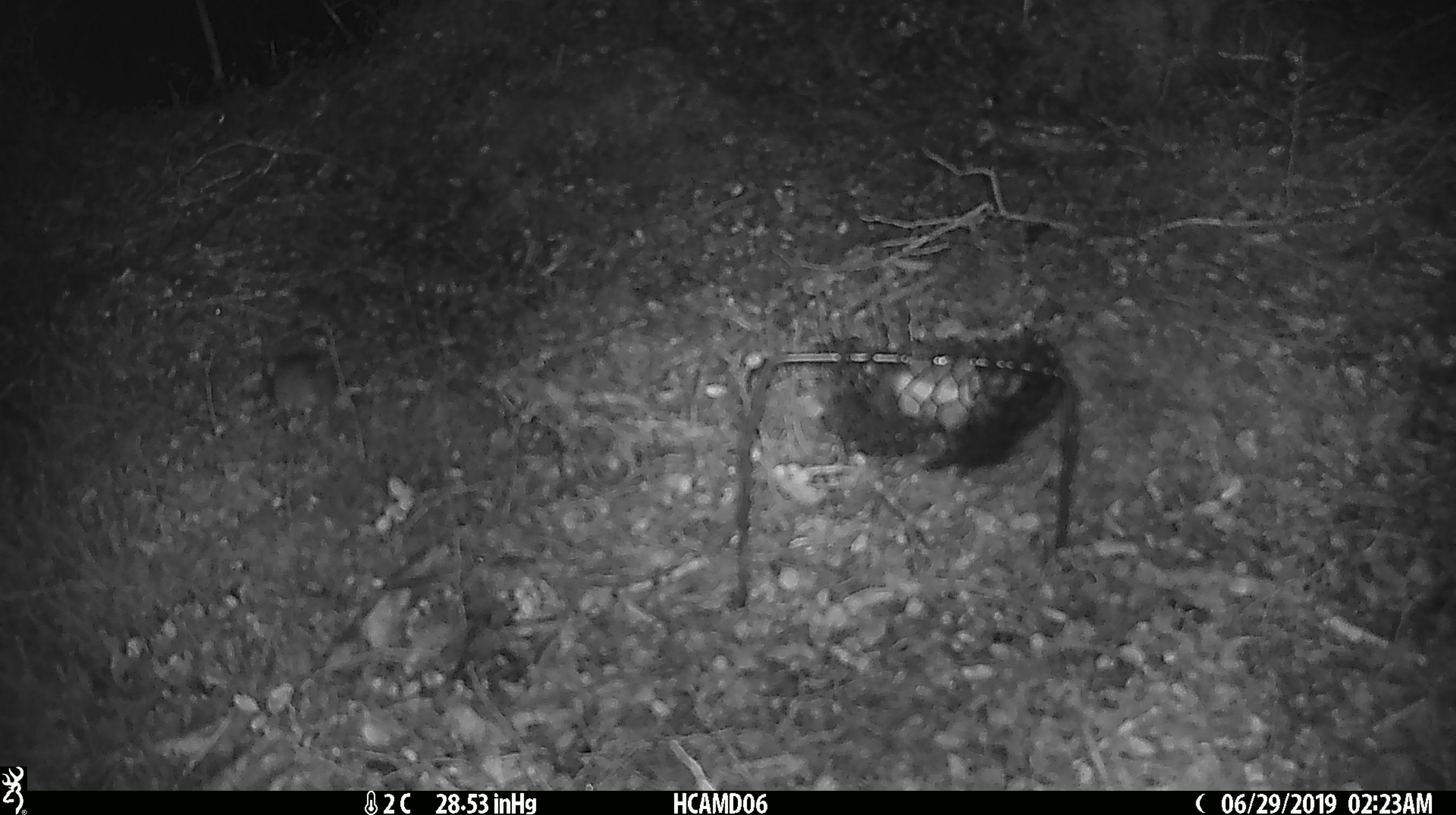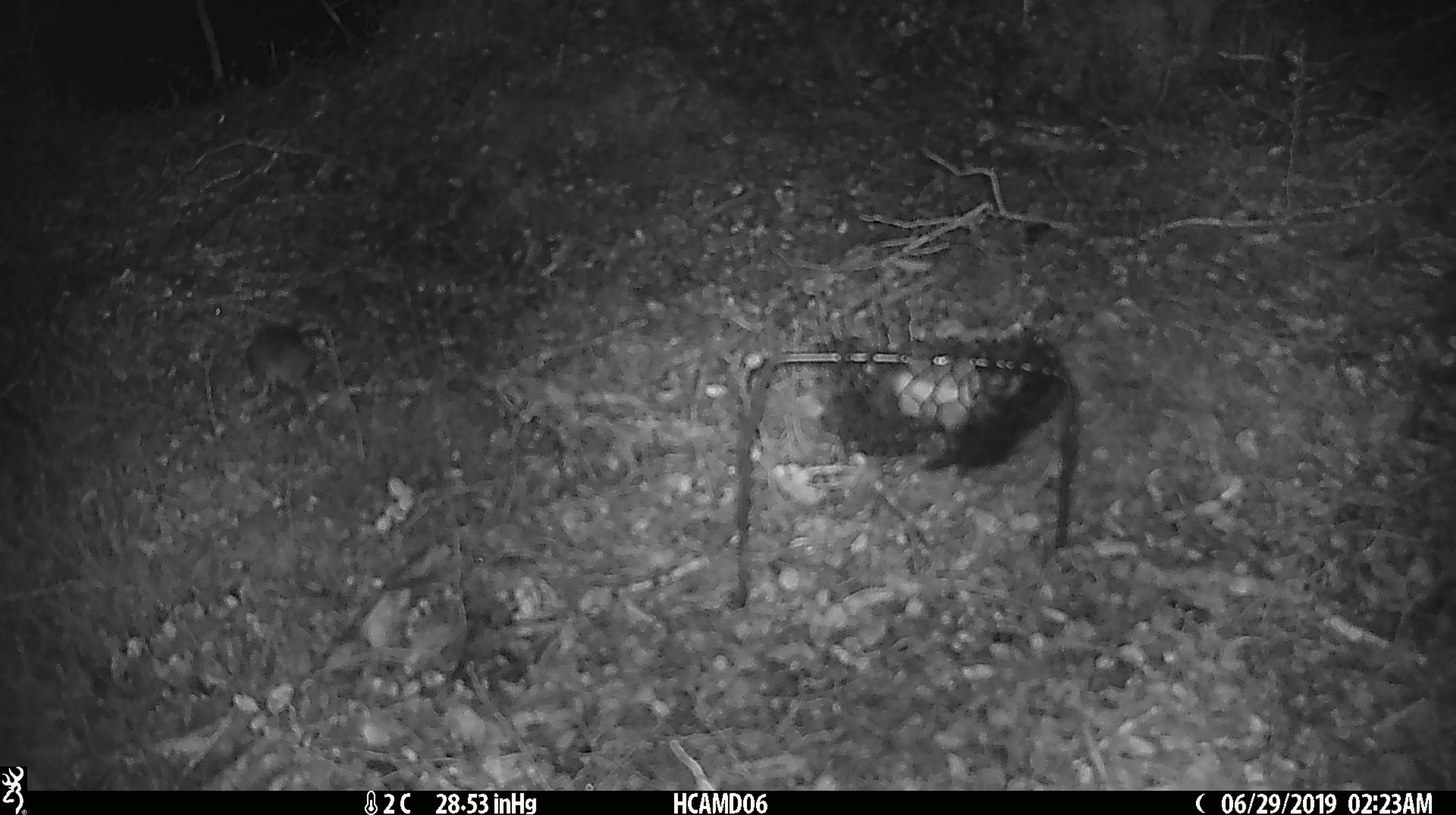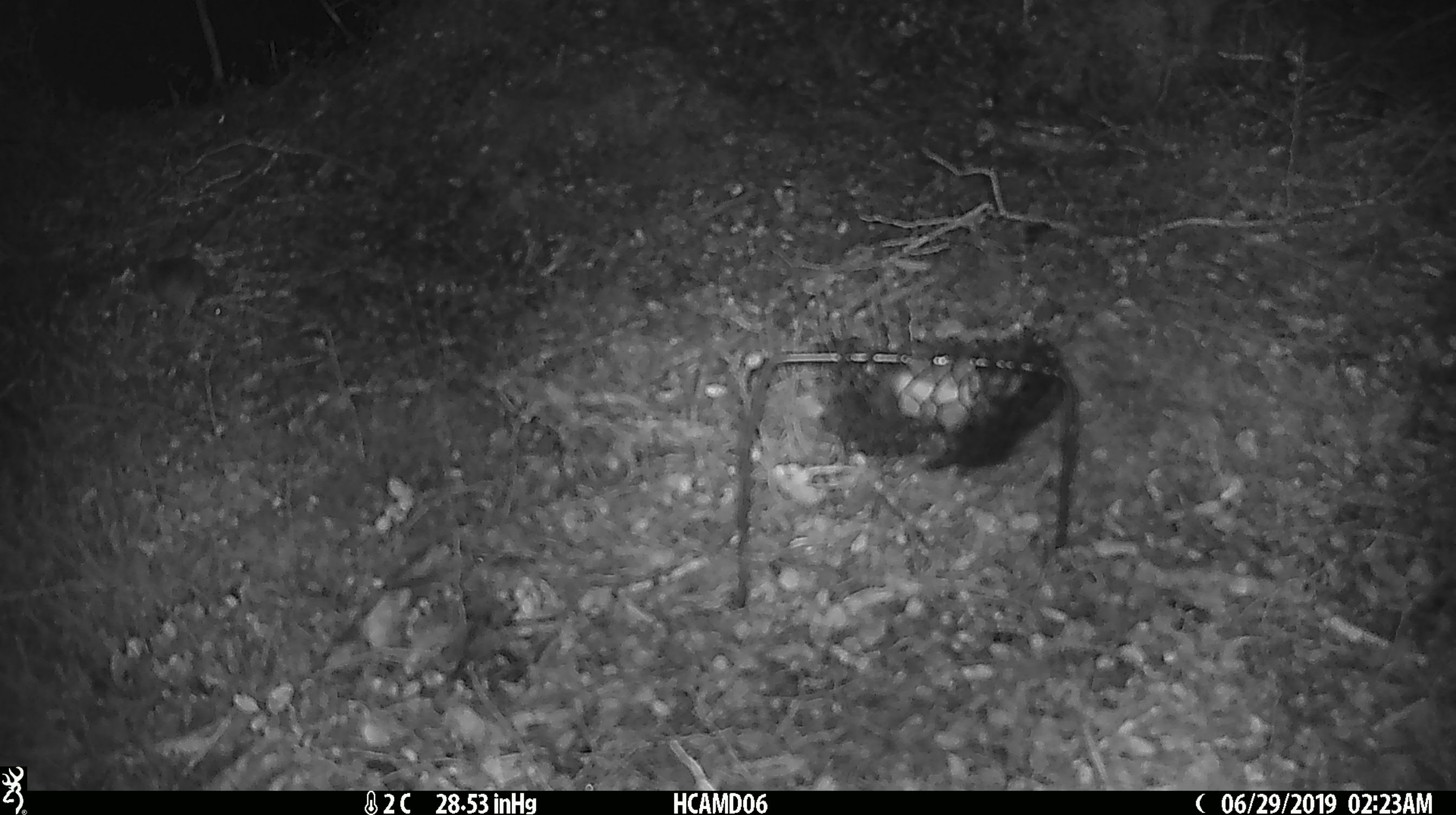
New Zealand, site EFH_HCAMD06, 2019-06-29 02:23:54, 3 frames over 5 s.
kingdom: Animalia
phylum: Chordata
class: Mammalia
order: Rodentia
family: Muridae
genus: Mus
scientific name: Mus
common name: mouse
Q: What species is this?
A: Mouse (Mus).